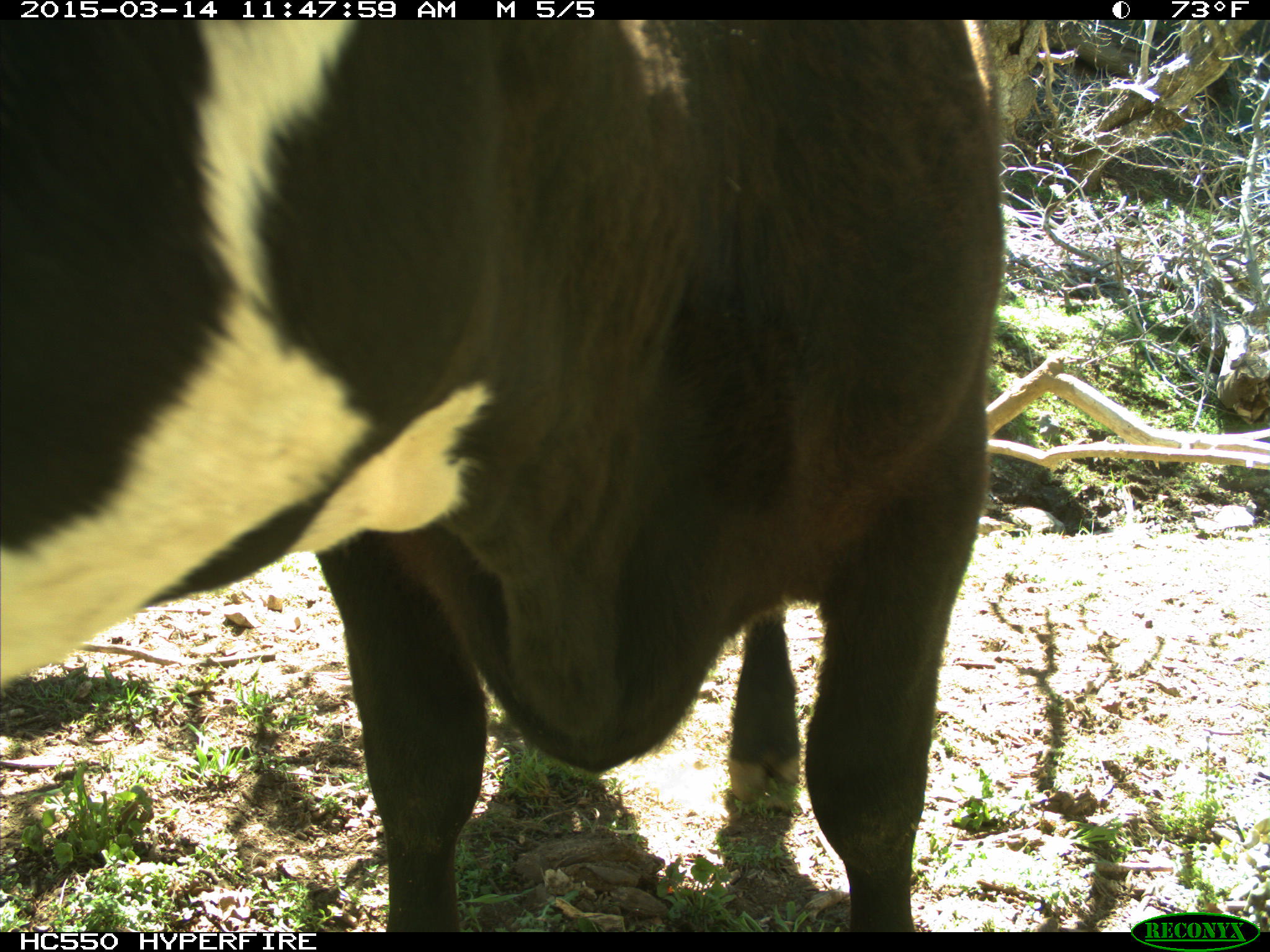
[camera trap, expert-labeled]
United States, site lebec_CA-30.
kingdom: Animalia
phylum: Chordata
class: Mammalia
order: Artiodactyla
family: Bovidae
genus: Bos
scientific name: Bos taurus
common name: domestic cow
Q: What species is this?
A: Bos taurus (domestic cow).